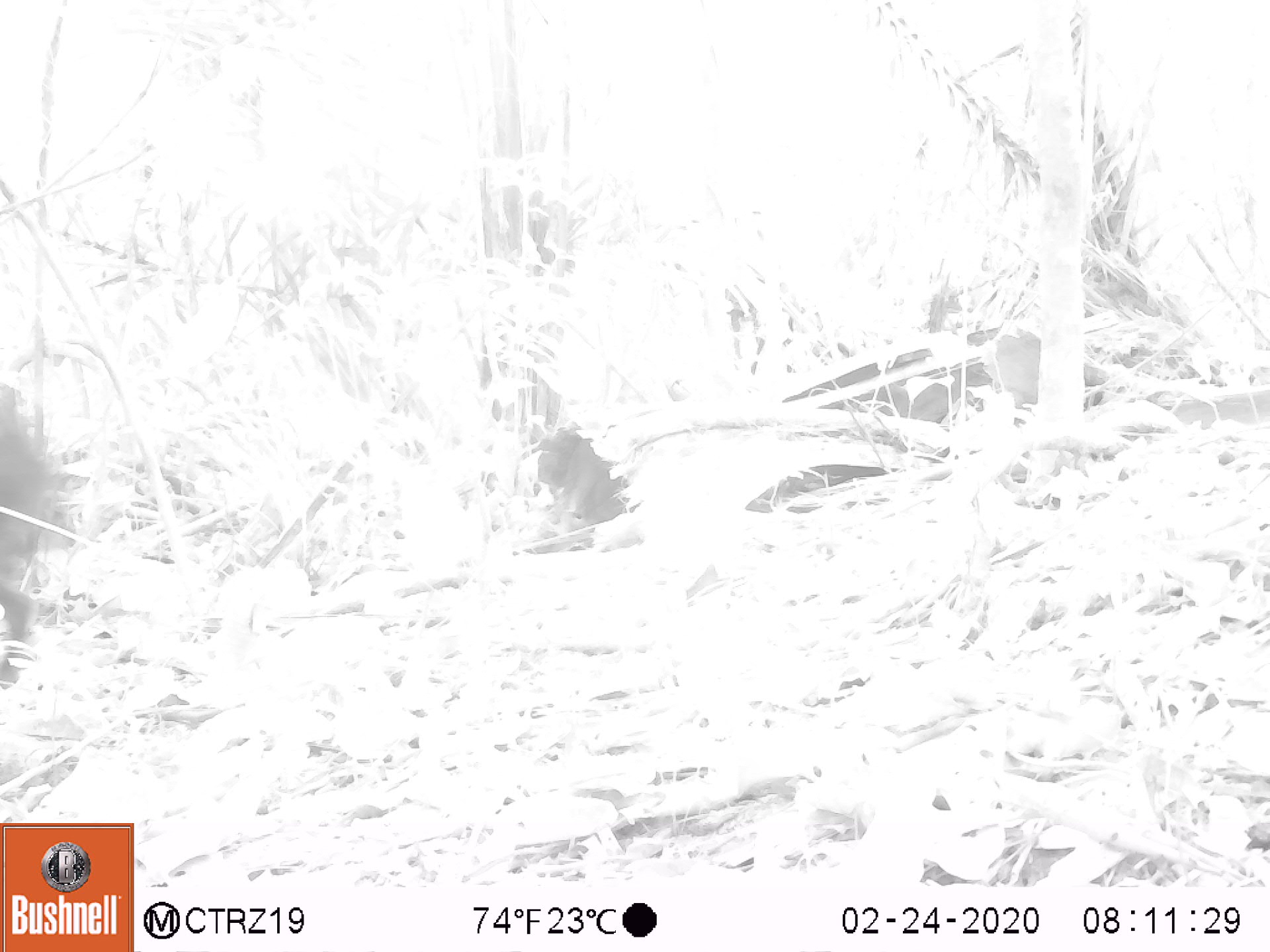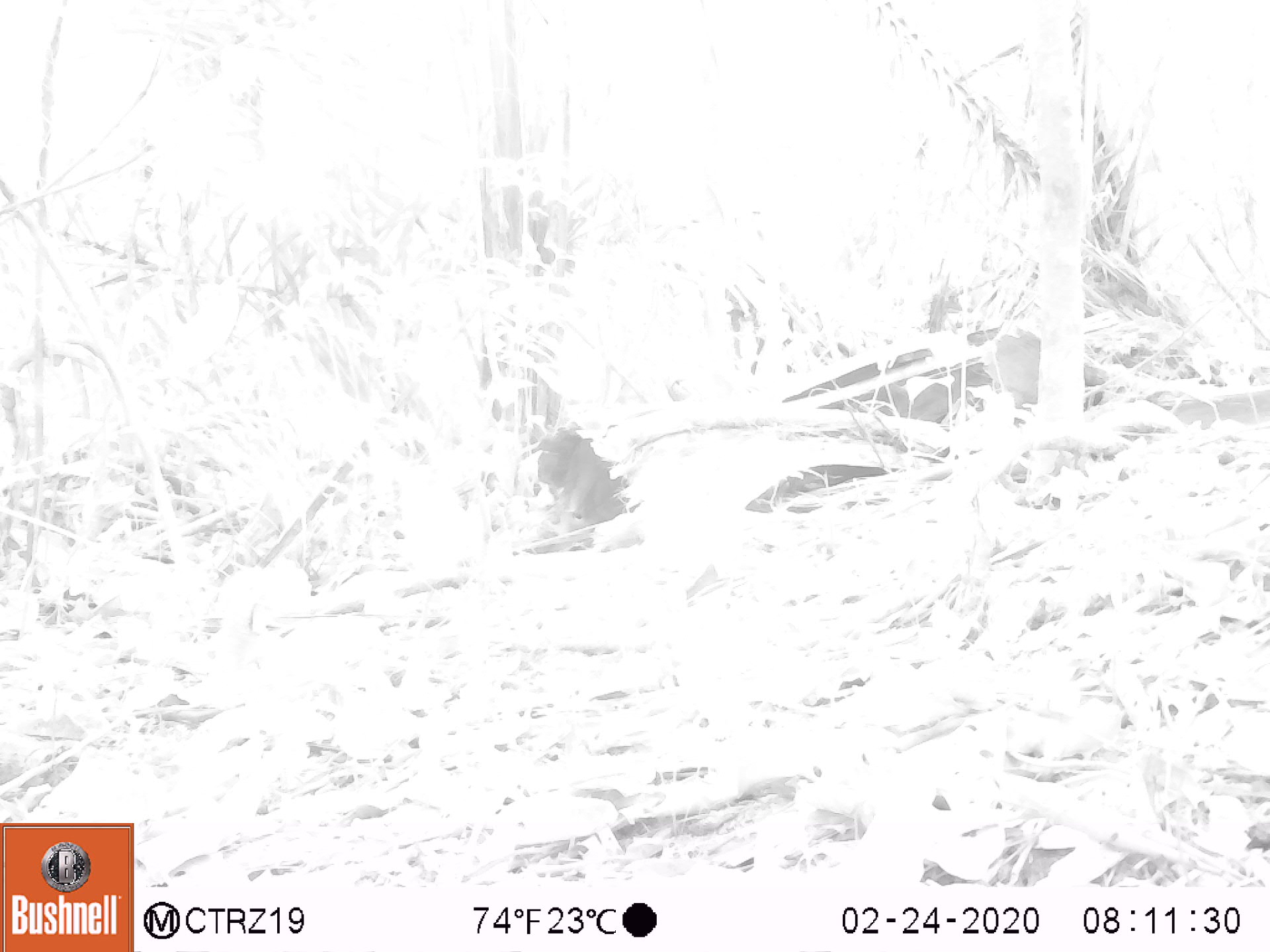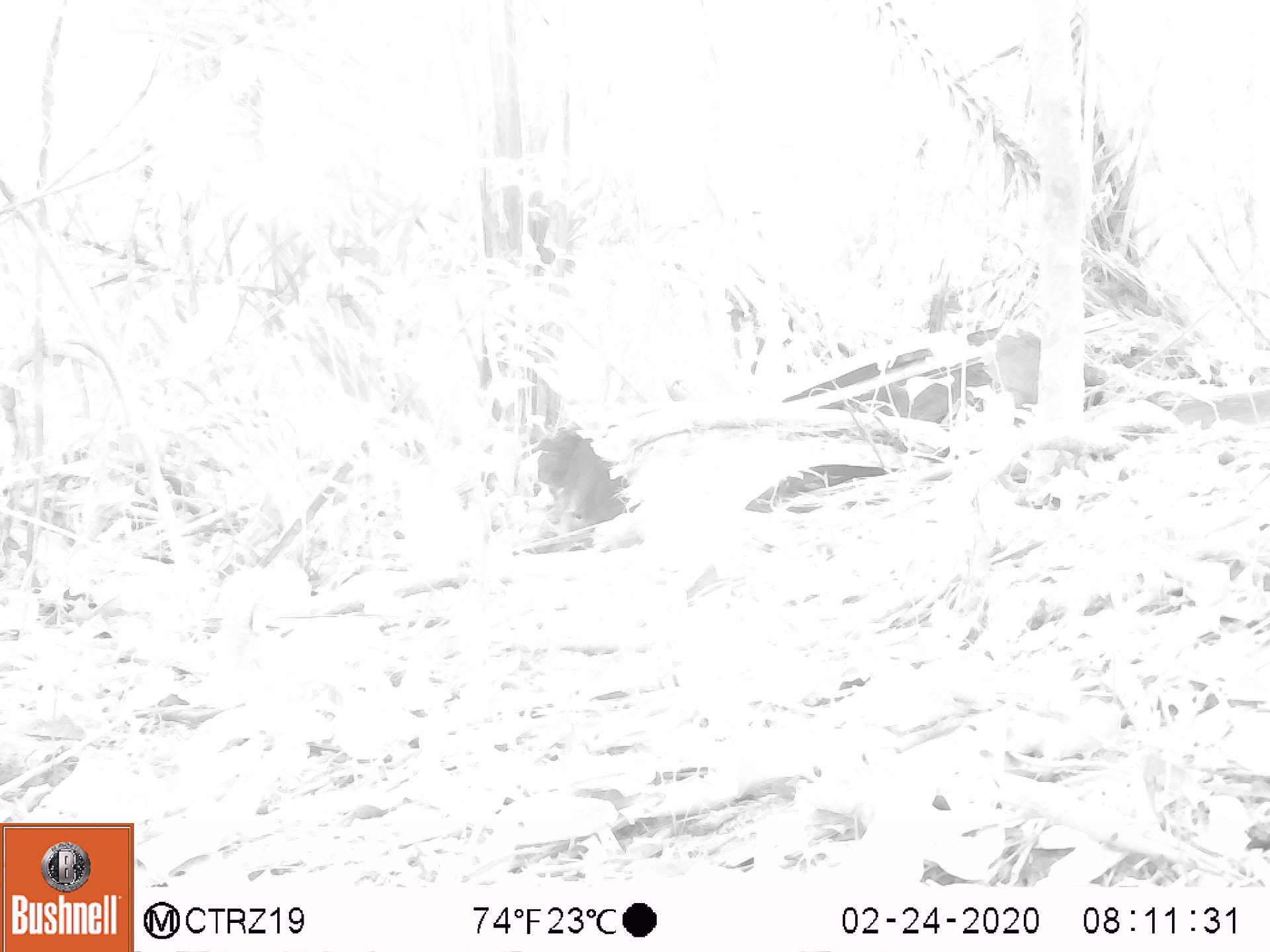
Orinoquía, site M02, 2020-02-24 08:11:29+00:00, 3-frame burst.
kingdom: Animalia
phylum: Chordata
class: Mammalia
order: Artiodactyla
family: Tayassuidae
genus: Pecari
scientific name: Pecari tajacu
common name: collared peccary